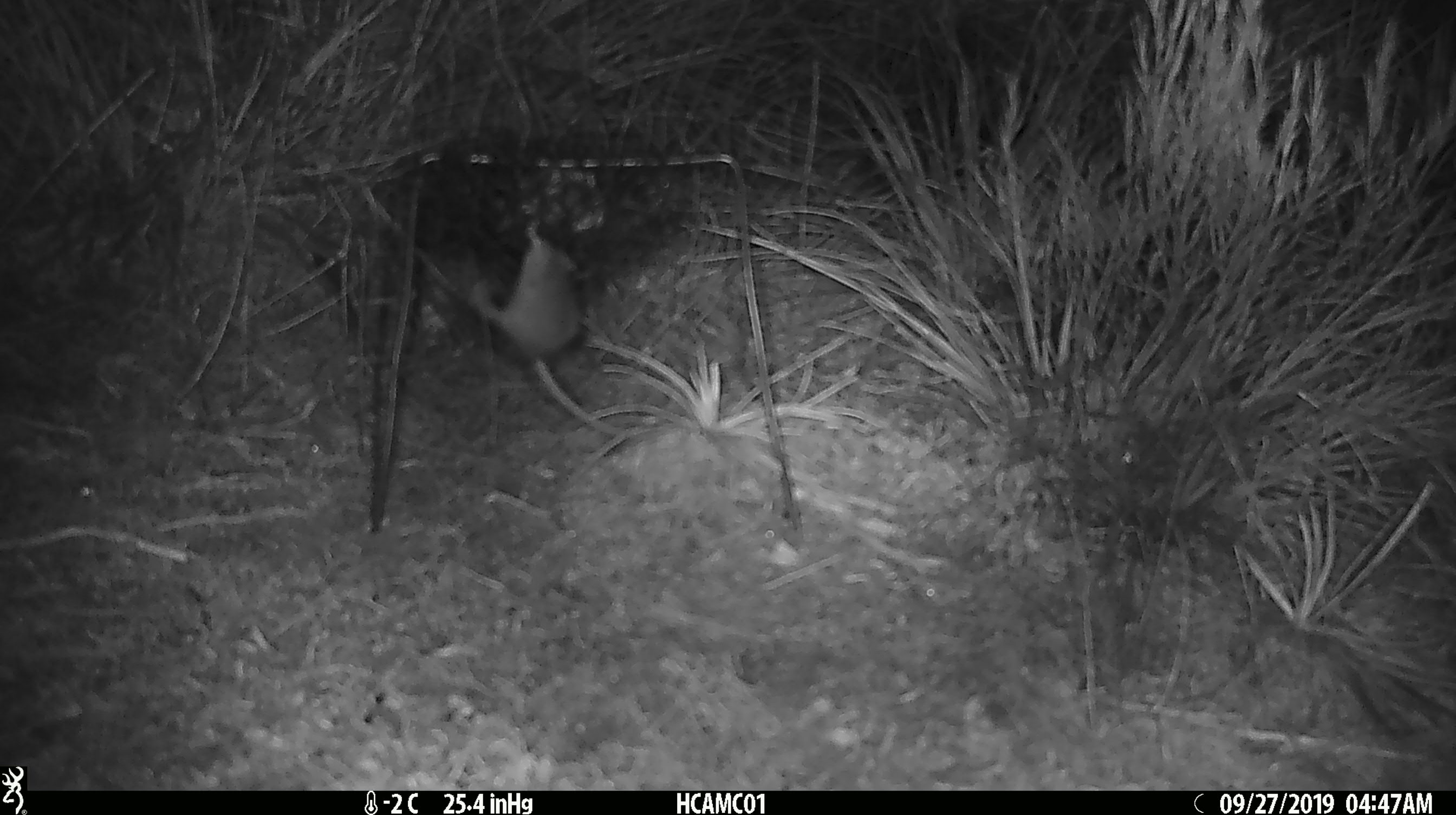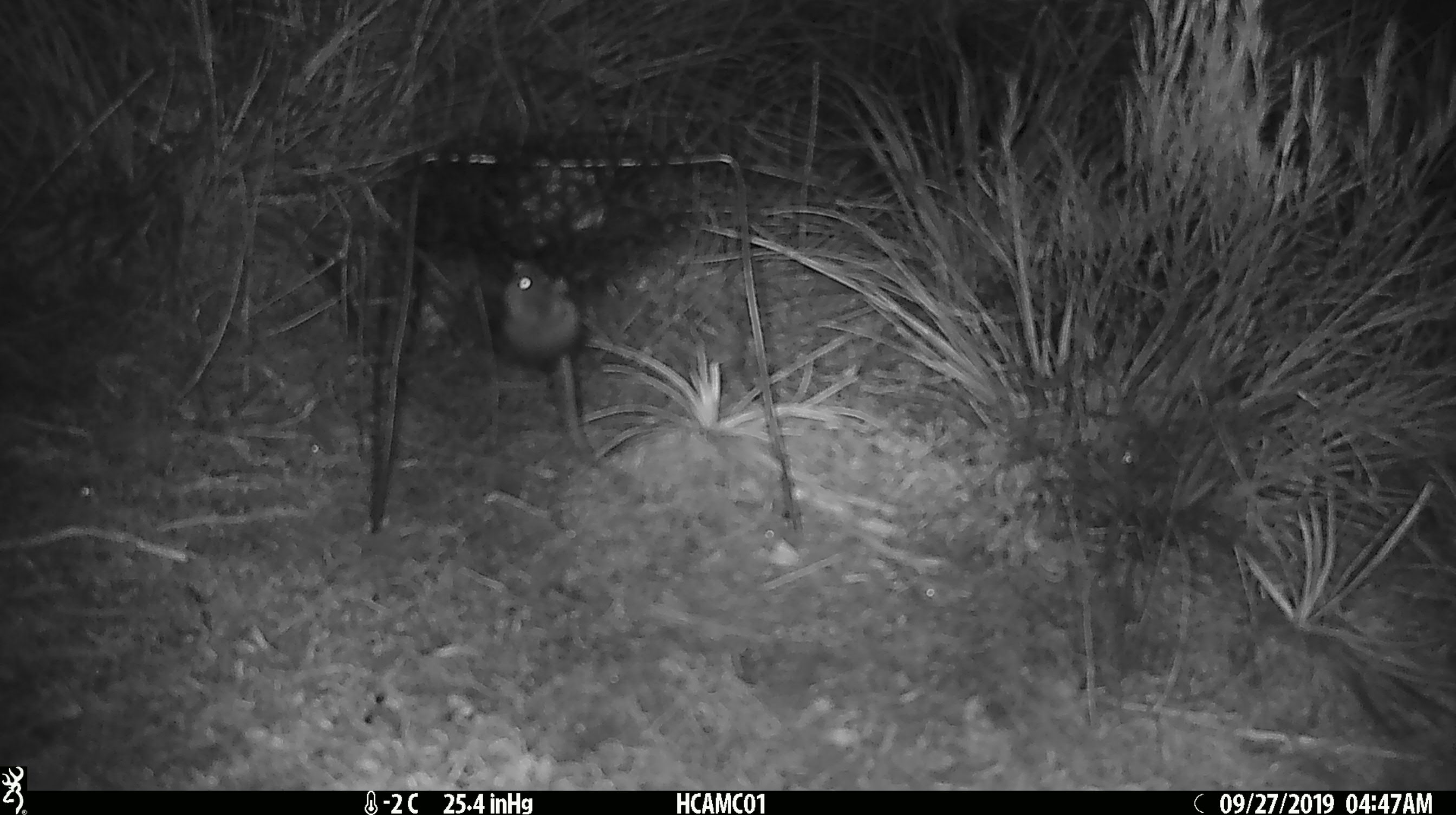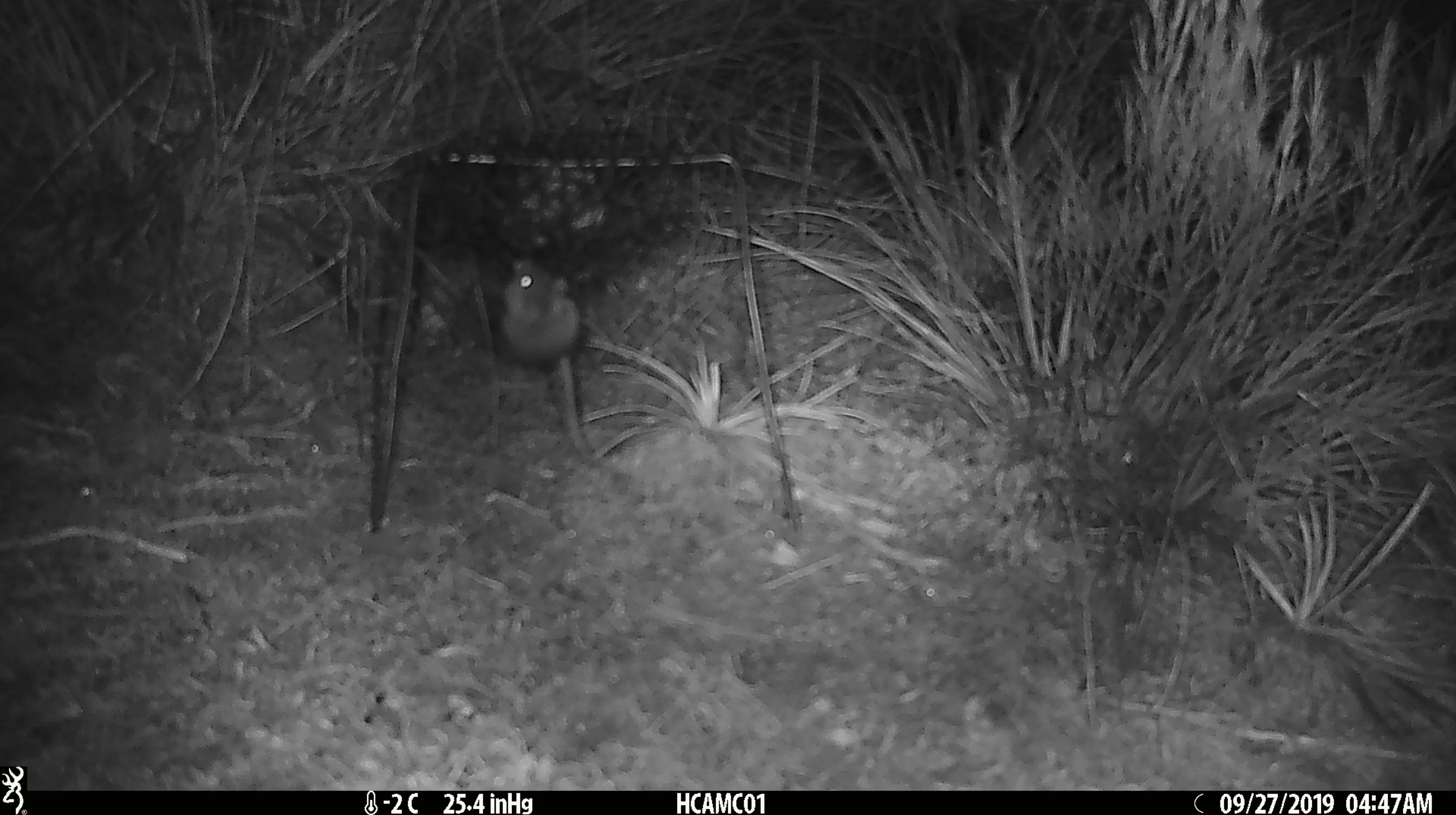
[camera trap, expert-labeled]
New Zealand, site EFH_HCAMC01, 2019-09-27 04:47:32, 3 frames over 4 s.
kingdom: Animalia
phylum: Chordata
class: Mammalia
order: Rodentia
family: Muridae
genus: Mus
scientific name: Mus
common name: mouse